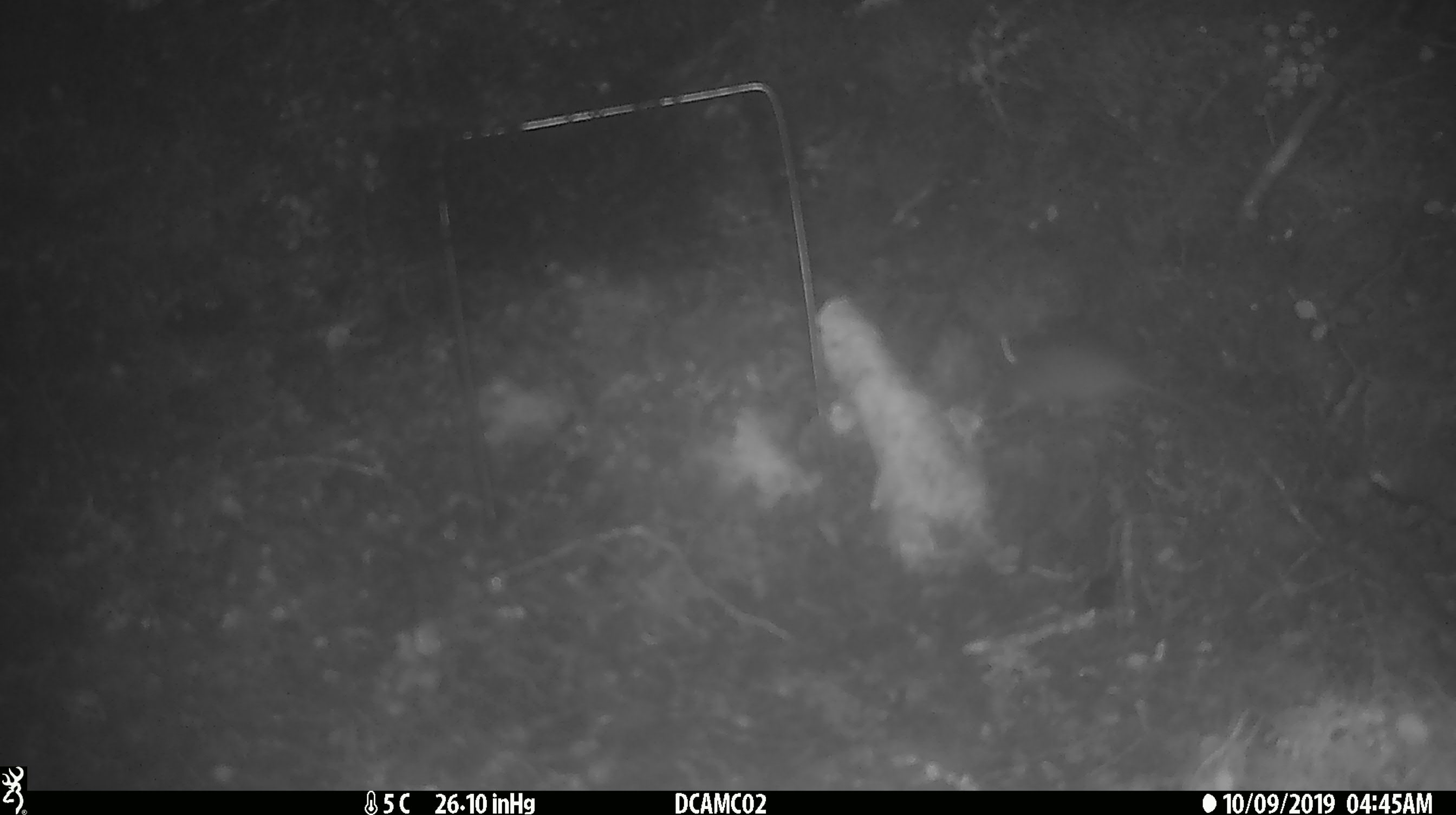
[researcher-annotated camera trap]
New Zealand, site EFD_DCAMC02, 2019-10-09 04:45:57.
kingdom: Animalia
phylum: Chordata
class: Mammalia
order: Rodentia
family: Muridae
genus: Mus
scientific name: Mus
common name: mouse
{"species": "mouse (Mus)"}